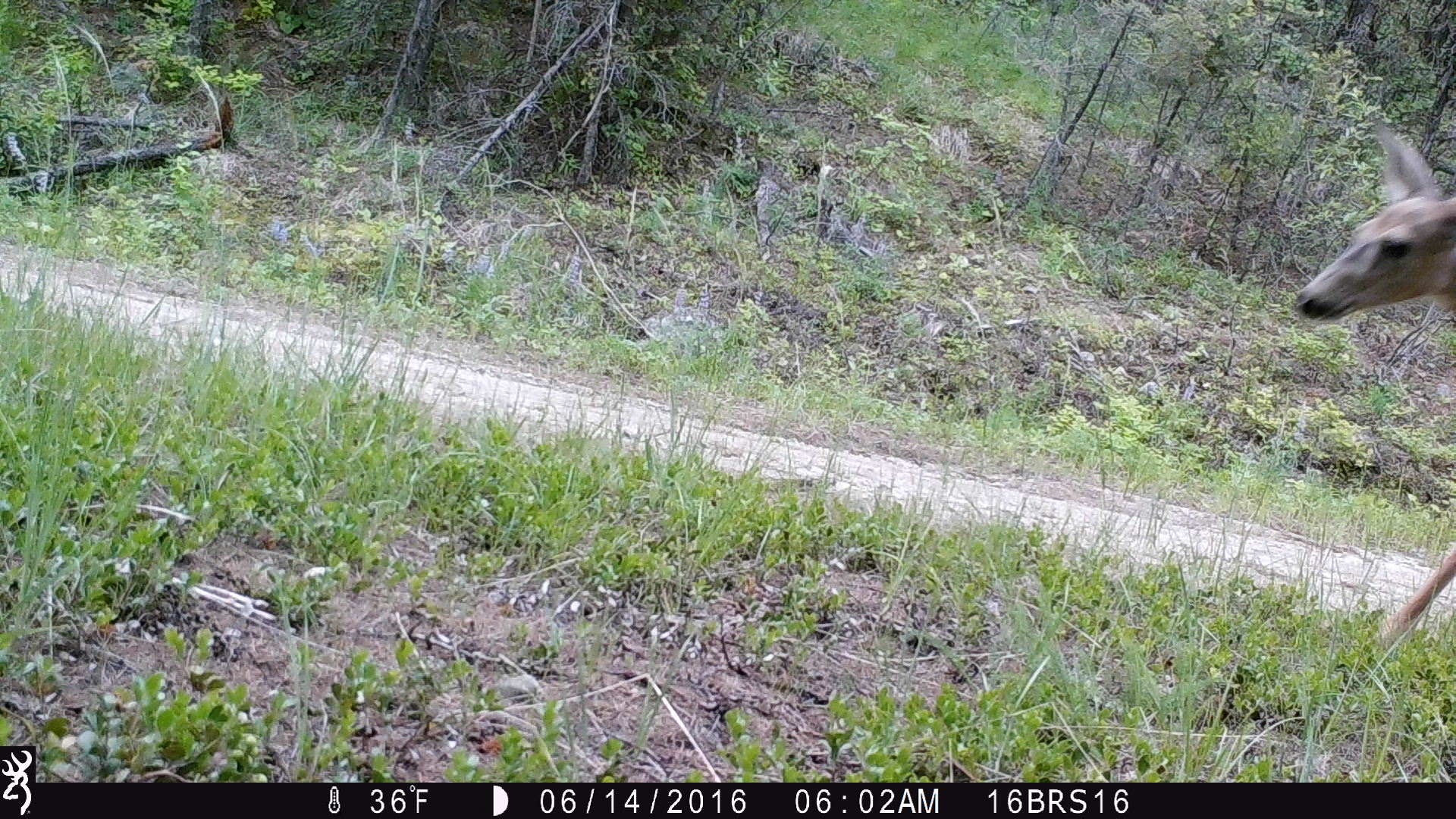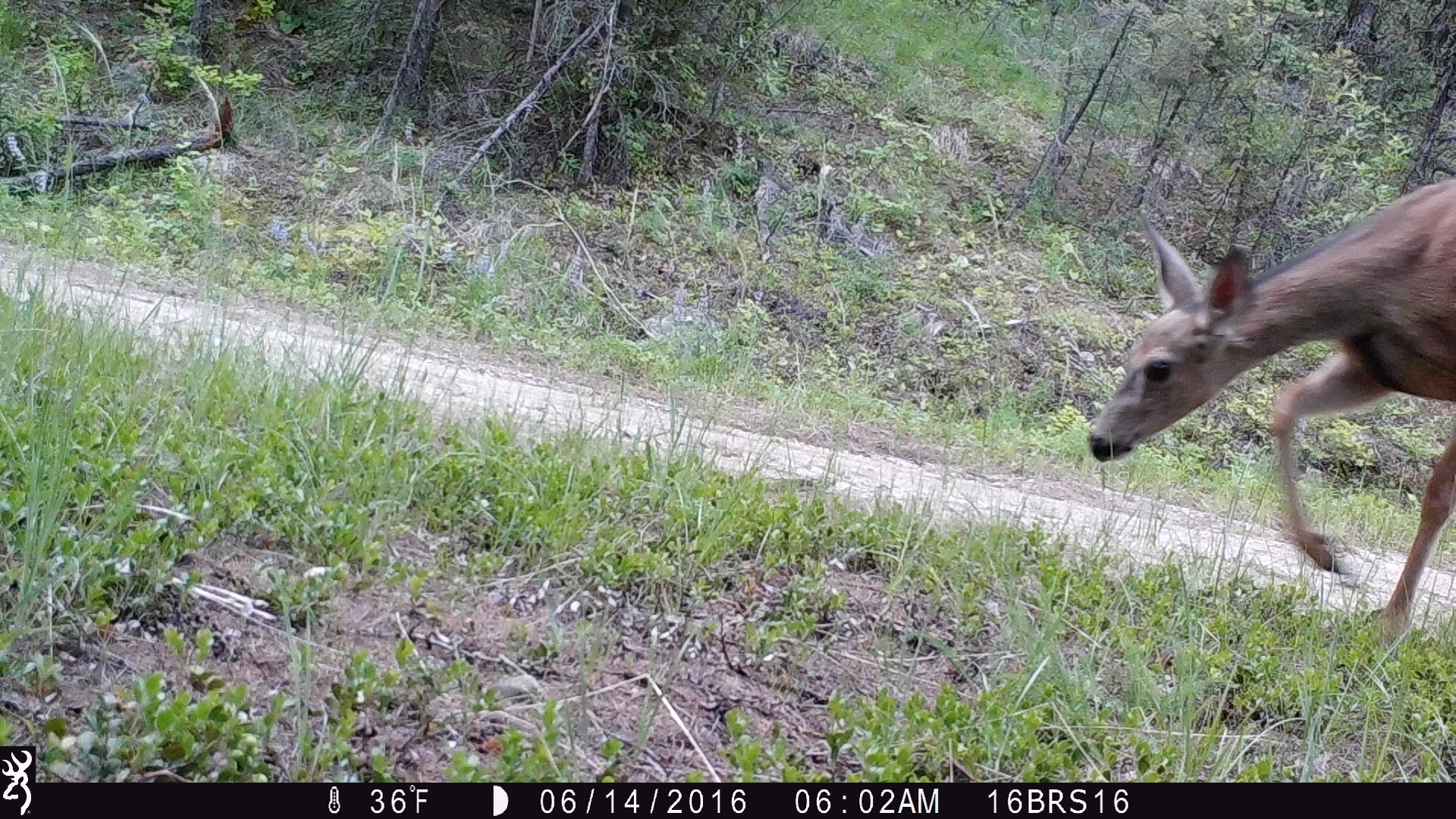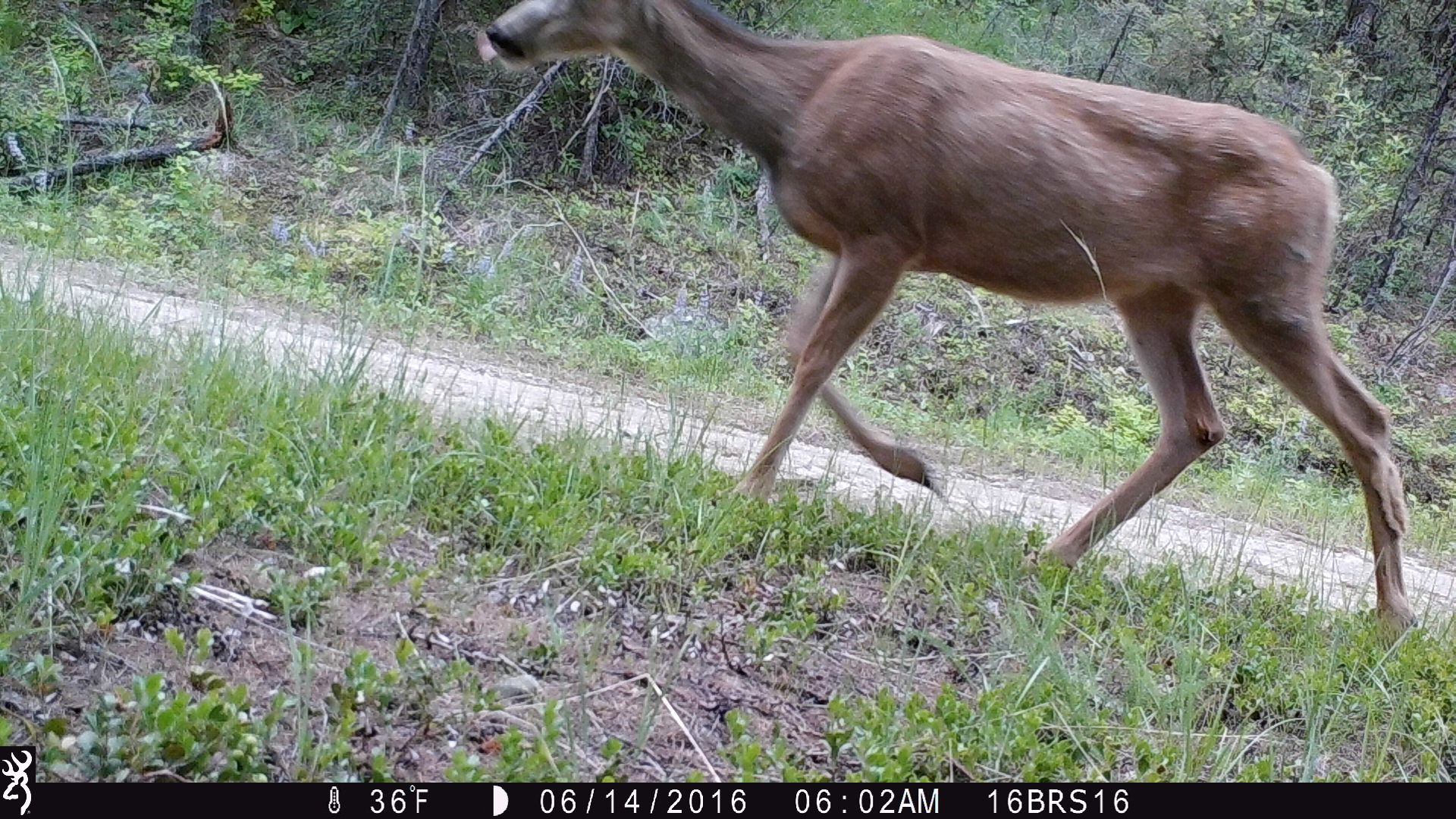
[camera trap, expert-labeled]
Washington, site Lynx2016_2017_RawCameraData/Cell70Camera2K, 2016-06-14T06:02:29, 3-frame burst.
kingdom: Animalia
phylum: Chordata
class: Mammalia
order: Artiodactyla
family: Cervidae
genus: Odocoileus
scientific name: Odocoileus hemionus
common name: mule deer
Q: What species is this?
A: Odocoileus hemionus (mule deer).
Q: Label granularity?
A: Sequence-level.